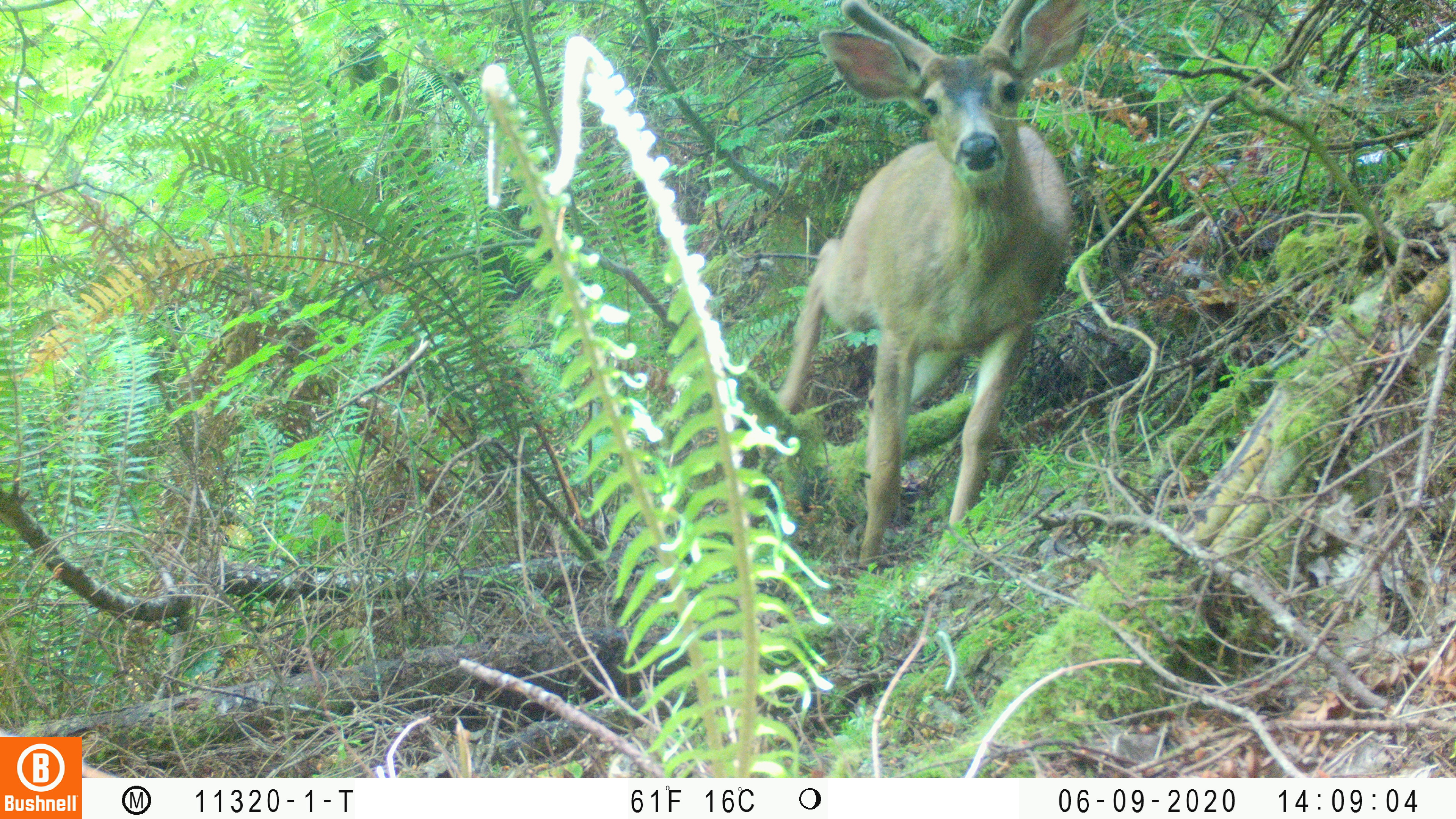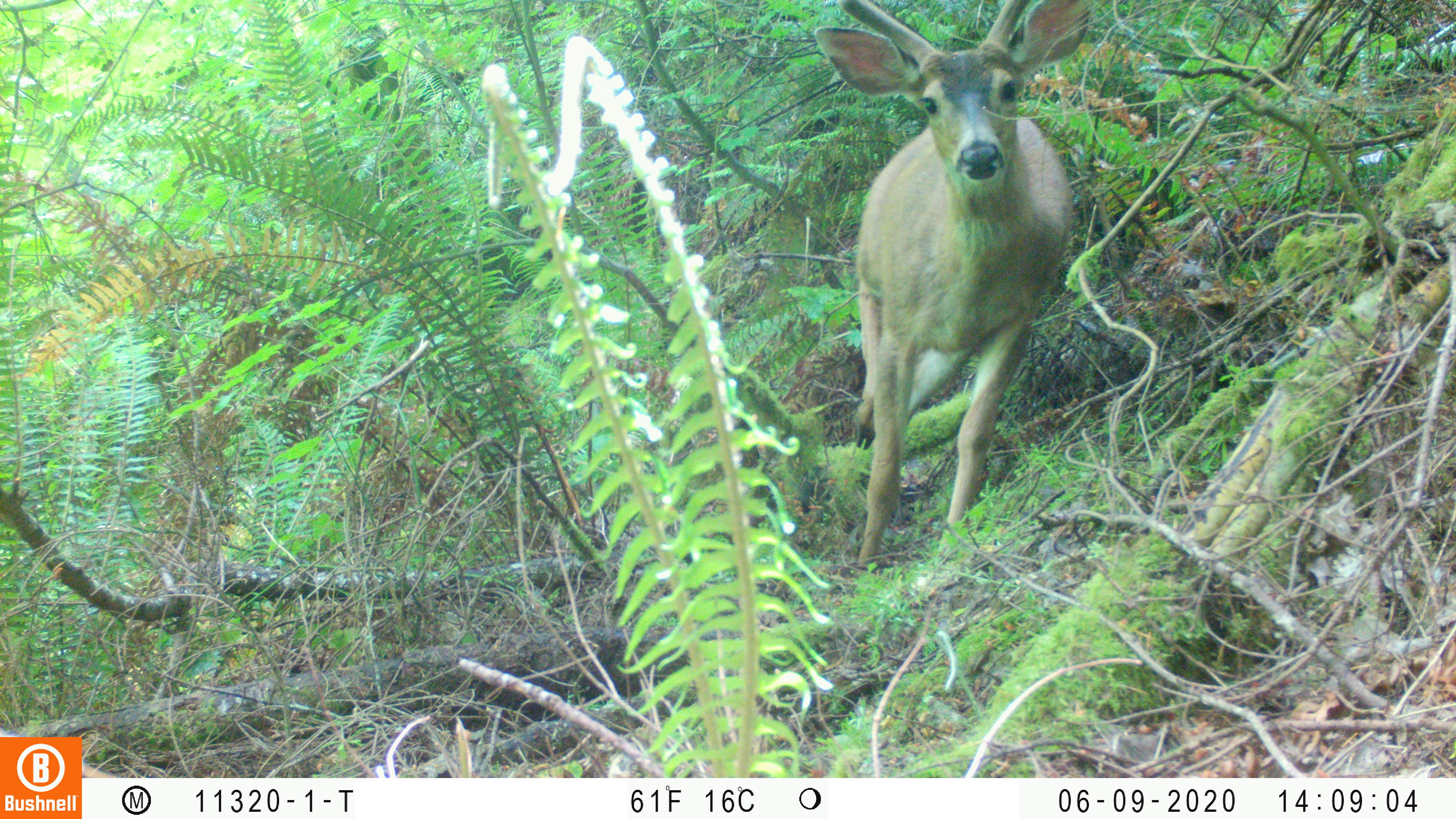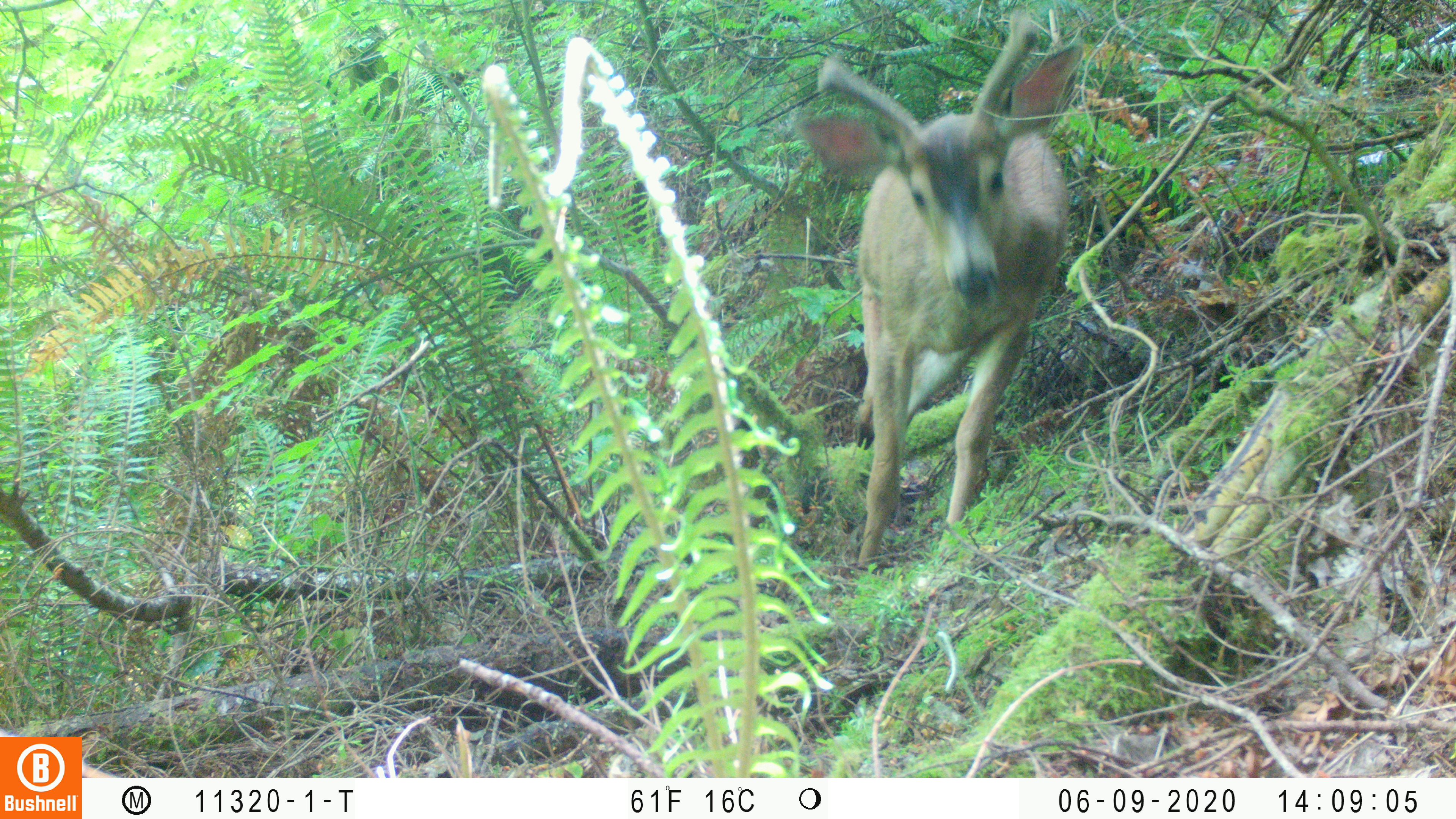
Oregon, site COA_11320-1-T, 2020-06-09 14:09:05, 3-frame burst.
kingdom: Animalia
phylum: Chordata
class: Mammalia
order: Artiodactyla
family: Cervidae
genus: Odocoileus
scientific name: Odocoileus hemionus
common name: black-tailed deer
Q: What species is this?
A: Black-tailed deer (Odocoileus hemionus).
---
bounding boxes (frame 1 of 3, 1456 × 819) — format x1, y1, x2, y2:
black-tailed deer: 768, 6, 1108, 571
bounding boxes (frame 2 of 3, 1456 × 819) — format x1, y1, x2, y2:
black-tailed deer: 810, 4, 1102, 567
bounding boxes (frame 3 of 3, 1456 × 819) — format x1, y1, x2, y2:
black-tailed deer: 797, 6, 1094, 567